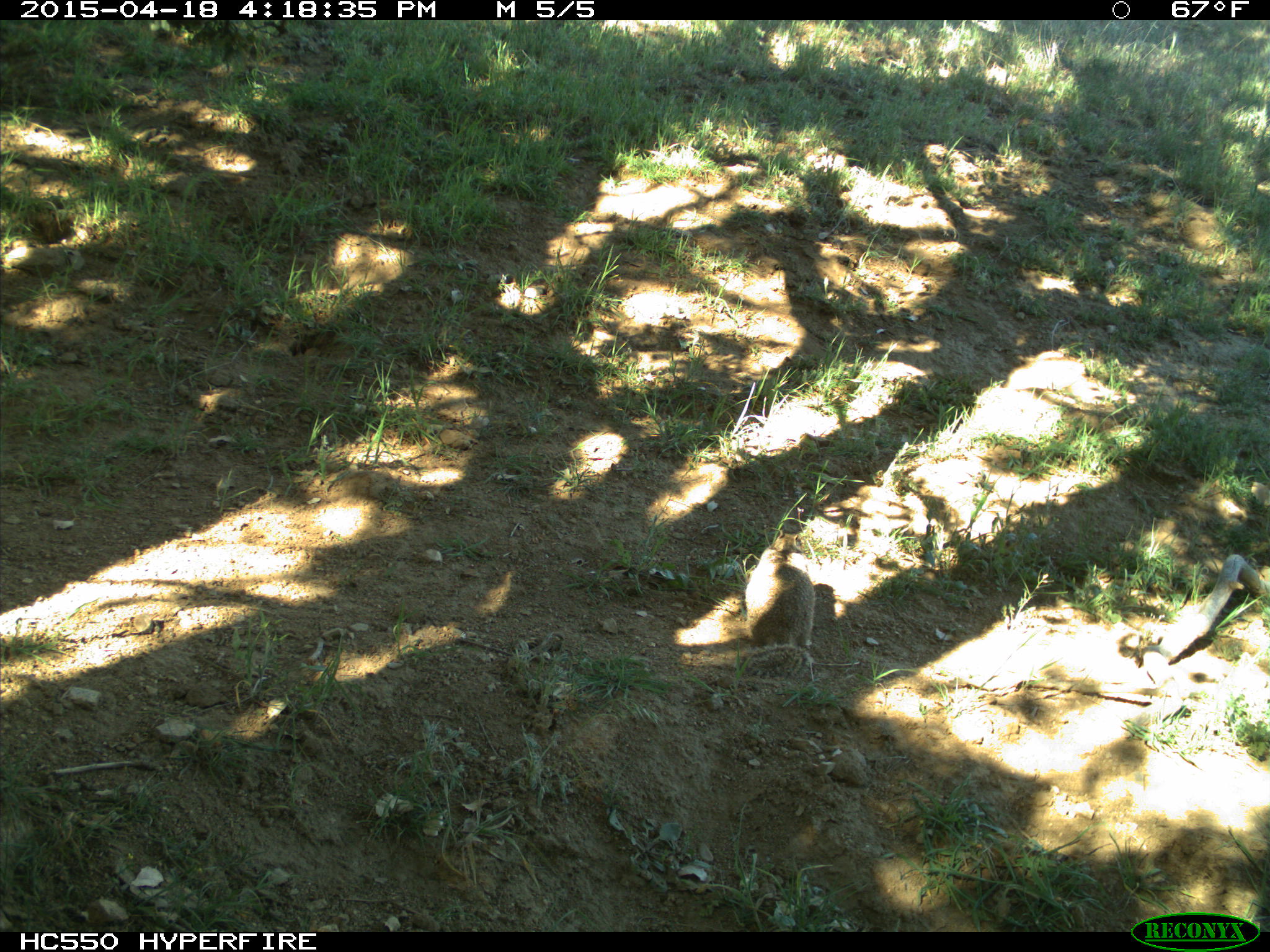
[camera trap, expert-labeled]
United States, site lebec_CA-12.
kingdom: Animalia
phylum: Chordata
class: Mammalia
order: Rodentia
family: Sciuridae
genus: Otospermophilus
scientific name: Otospermophilus beecheyi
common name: california ground squirrel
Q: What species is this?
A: Otospermophilus beecheyi (california ground squirrel).